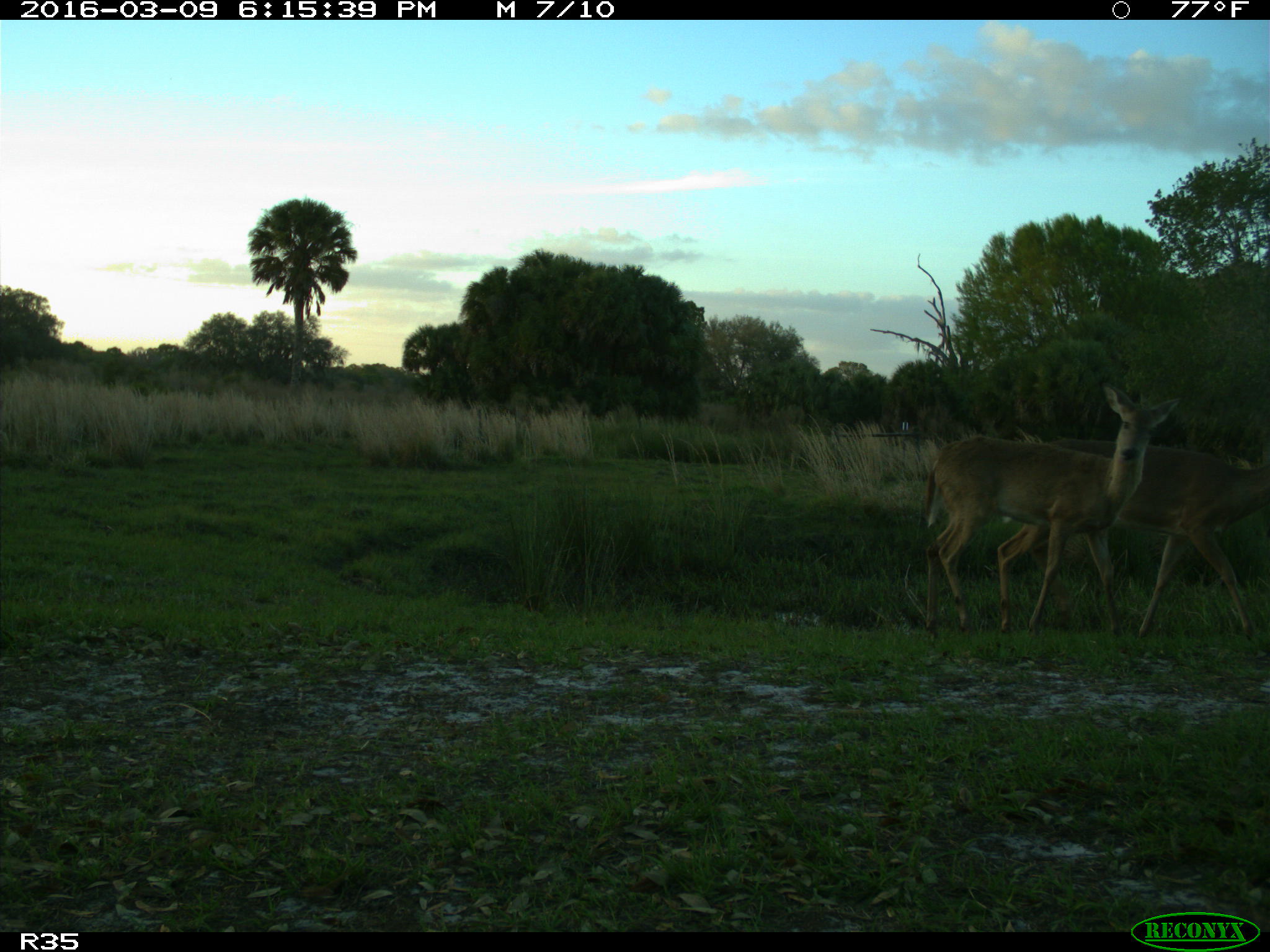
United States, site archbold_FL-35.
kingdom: Animalia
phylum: Chordata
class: Mammalia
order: Artiodactyla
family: Cervidae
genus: Odocoileus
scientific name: Odocoileus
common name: deer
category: unidentified deer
Unidentified deer (deer) (Odocoileus).